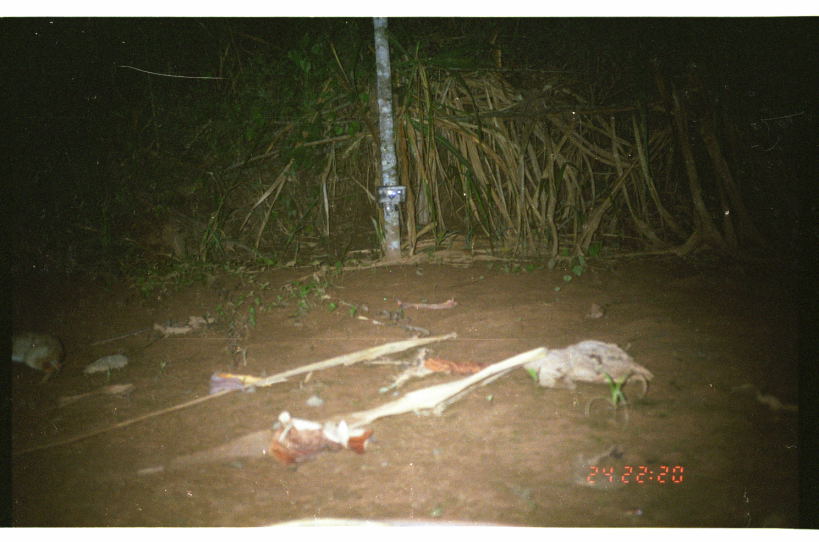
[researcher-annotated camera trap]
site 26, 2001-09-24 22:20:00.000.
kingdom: Animalia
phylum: Chordata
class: Mammalia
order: Rodentia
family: Dasyproctidae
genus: Dasyprocta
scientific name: Dasyprocta punctata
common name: central american agouti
Dasyprocta punctata (central american agouti).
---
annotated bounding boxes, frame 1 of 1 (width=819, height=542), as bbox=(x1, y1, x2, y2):
dasyprocta punctata: bbox=(11, 329, 66, 385)